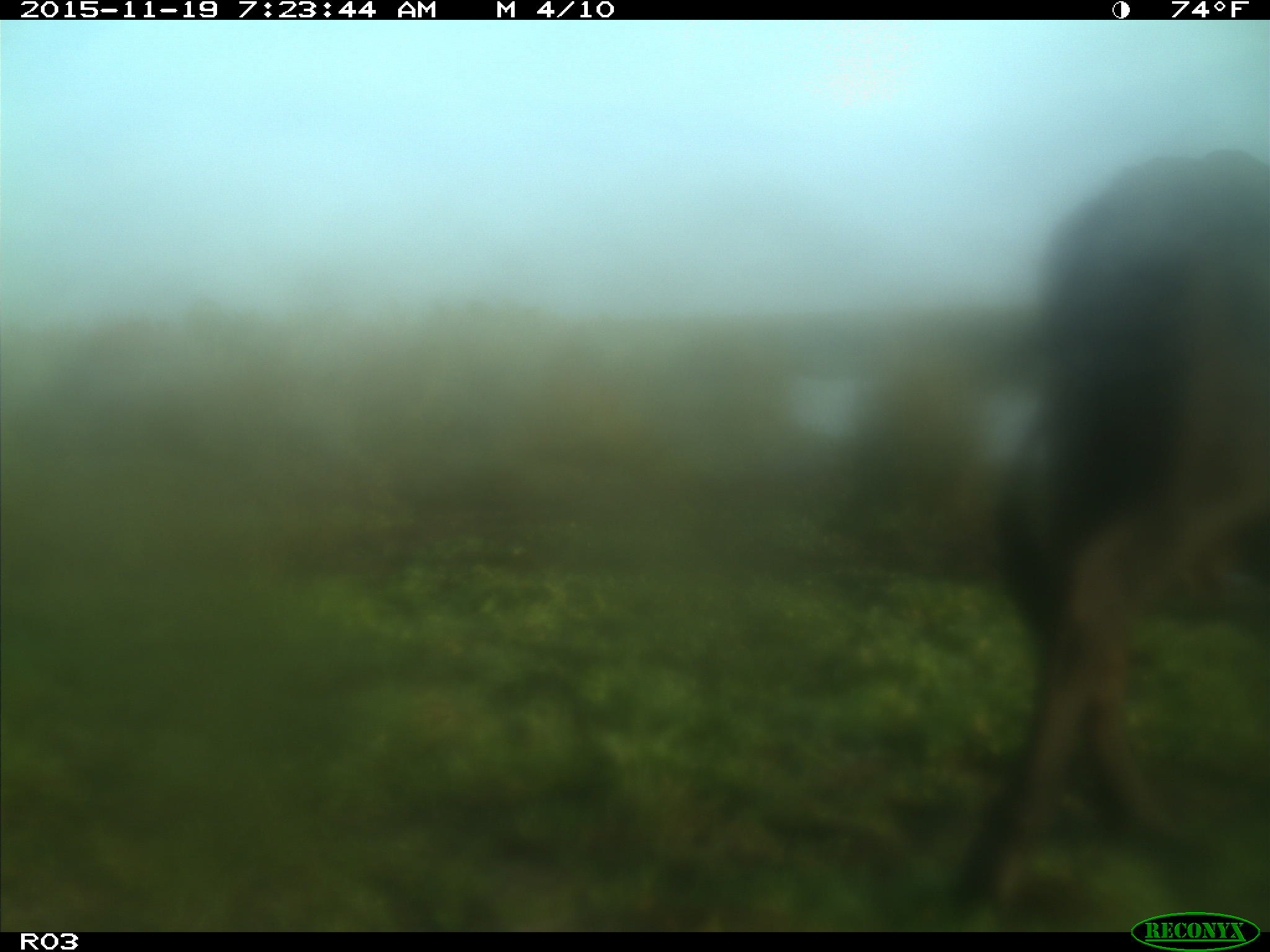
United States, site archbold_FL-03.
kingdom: Animalia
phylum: Chordata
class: Mammalia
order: Artiodactyla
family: Bovidae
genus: Bos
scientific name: Bos taurus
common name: domestic cow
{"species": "Bos taurus (domestic cow)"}